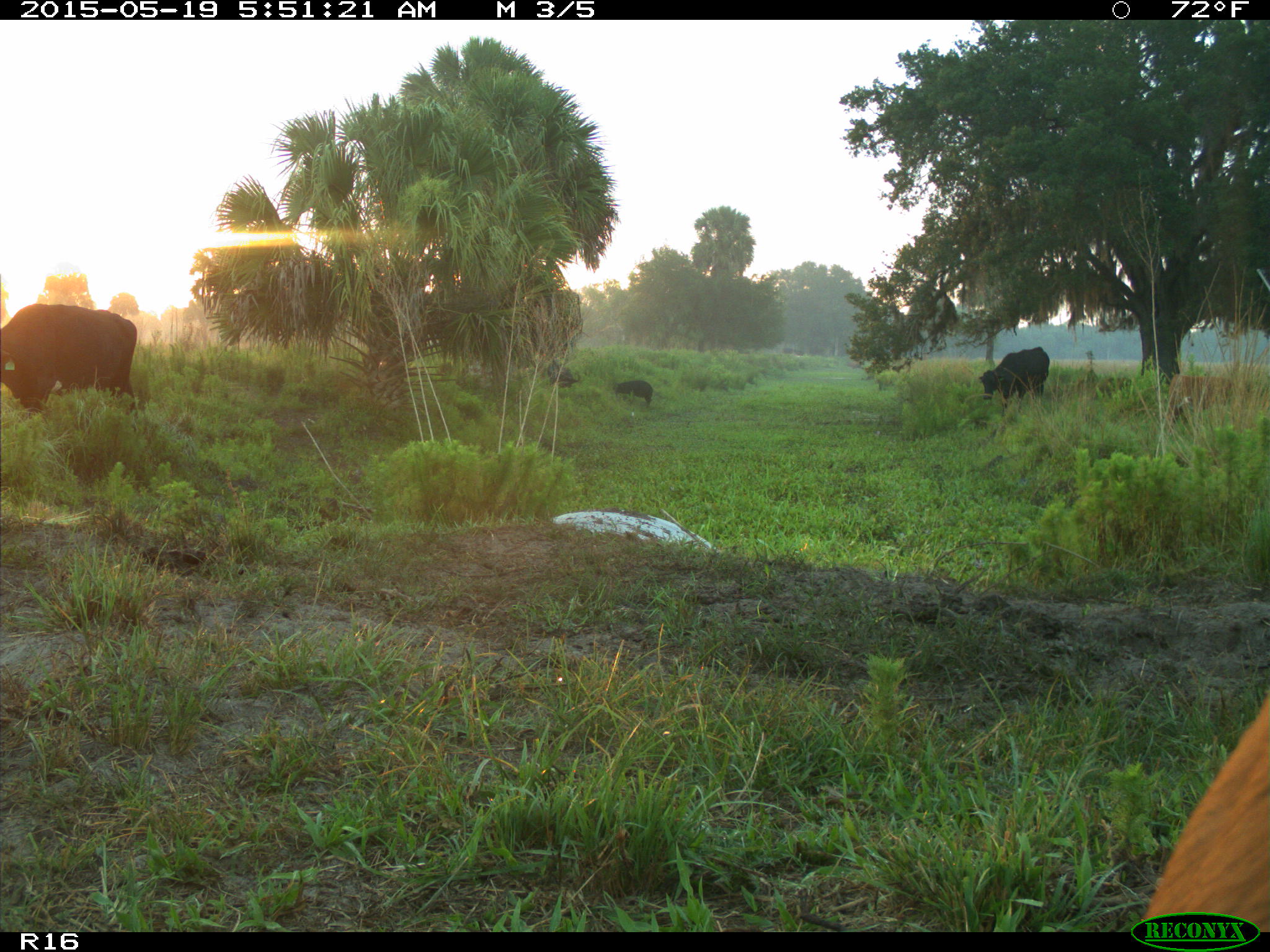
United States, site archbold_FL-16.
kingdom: Animalia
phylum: Chordata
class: Mammalia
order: Artiodactyla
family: Suidae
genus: Sus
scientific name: Sus scrofa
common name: wild boar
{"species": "Sus scrofa (wild boar)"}